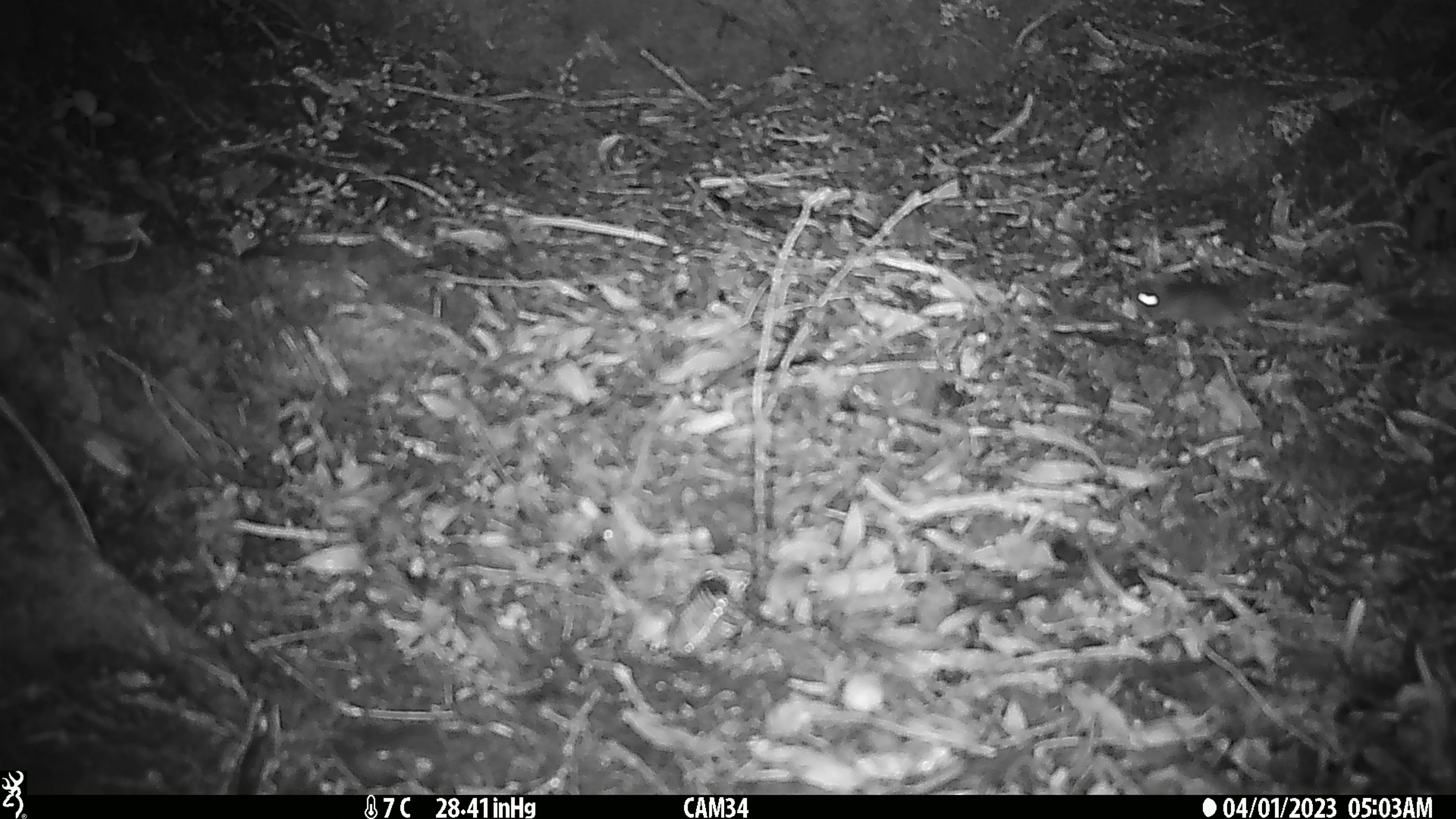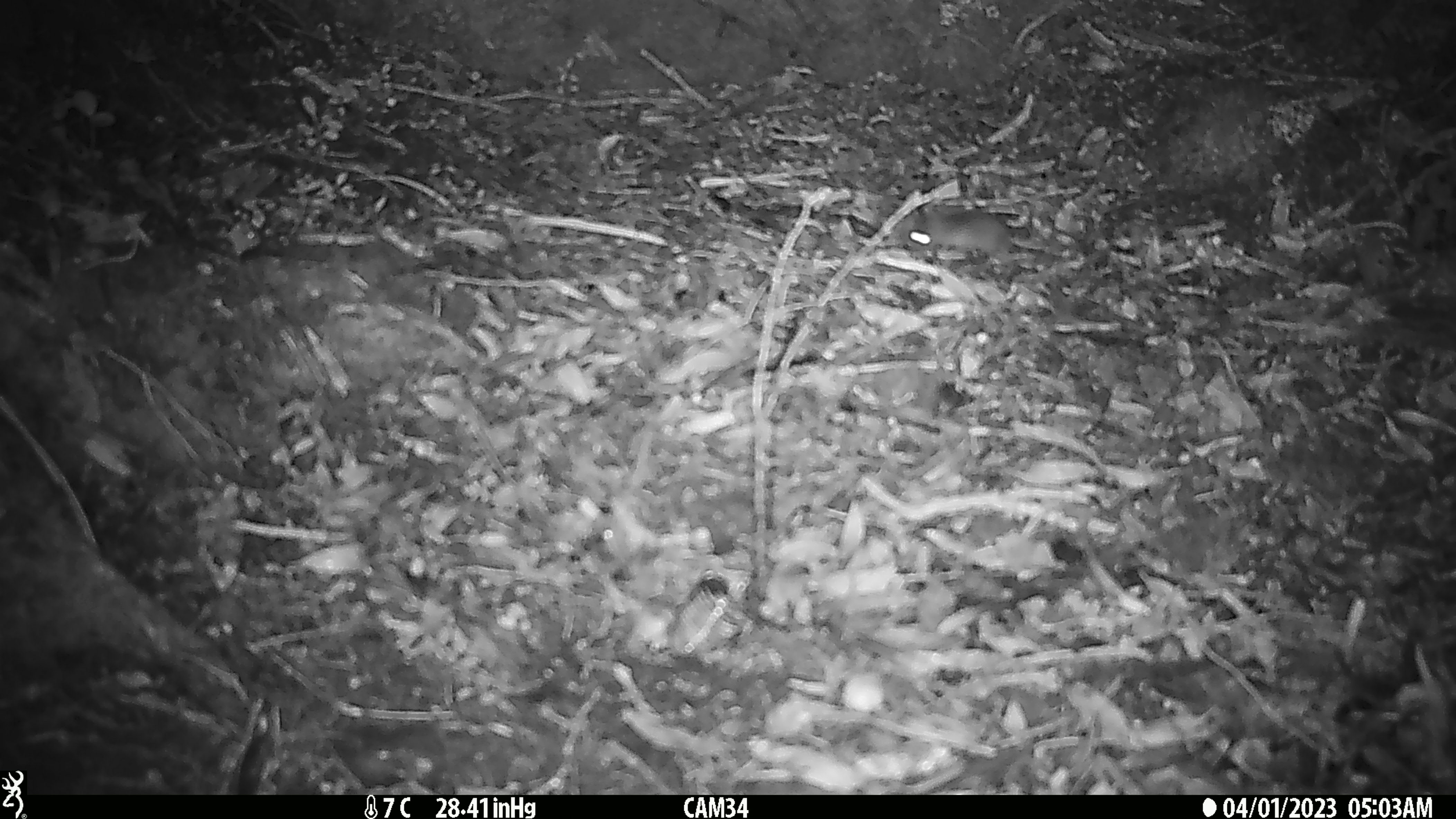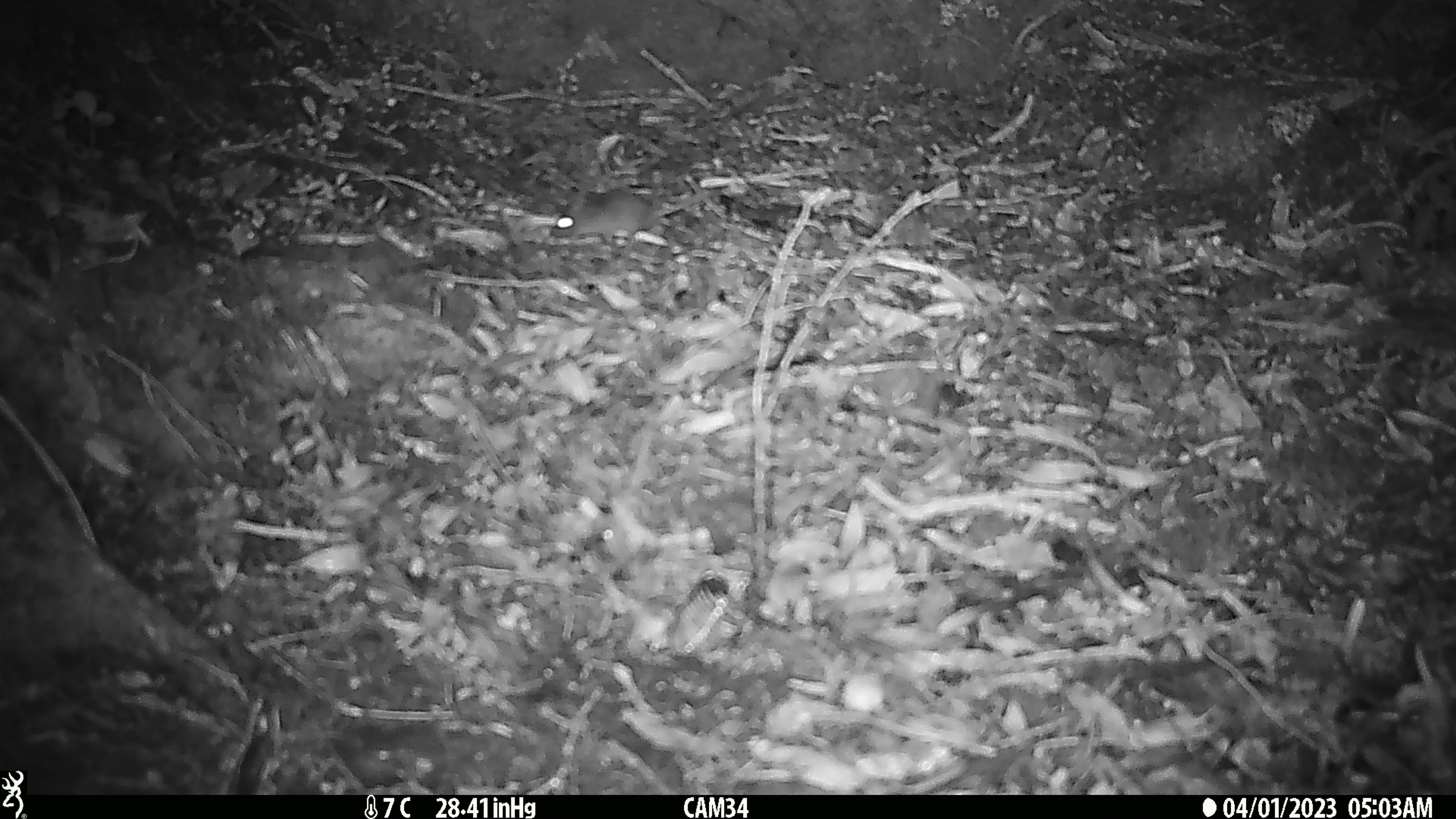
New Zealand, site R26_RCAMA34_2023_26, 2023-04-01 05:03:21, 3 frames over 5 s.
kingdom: Animalia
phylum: Chordata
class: Mammalia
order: Rodentia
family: Muridae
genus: Mus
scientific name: Mus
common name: mouse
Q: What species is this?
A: Mouse (Mus).